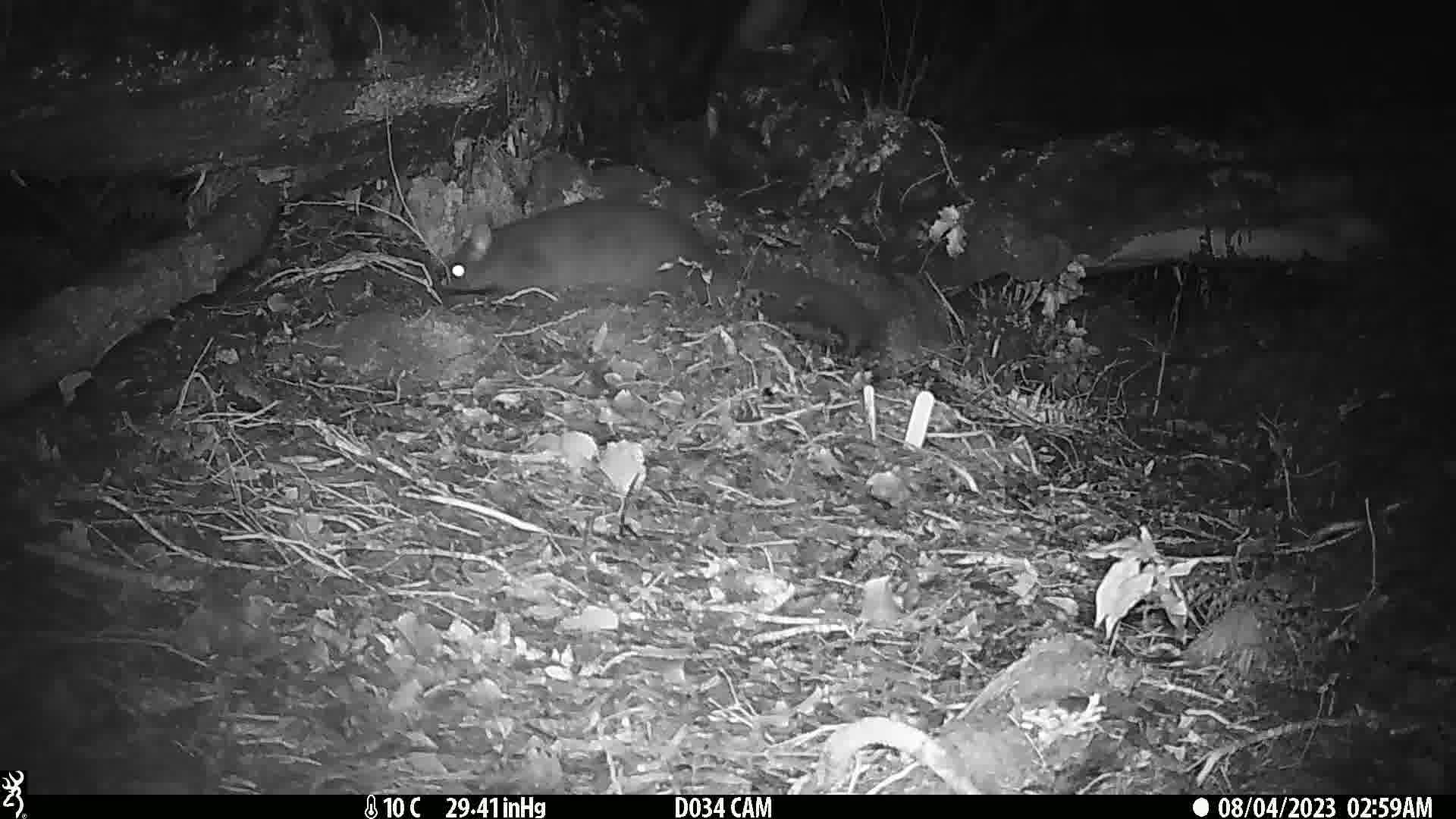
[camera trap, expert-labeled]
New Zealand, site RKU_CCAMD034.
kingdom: Animalia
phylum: Chordata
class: Mammalia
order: Diprotodontia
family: Phalangeridae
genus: Trichosurus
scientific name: Trichosurus vulpecula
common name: common brushtail possum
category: possum